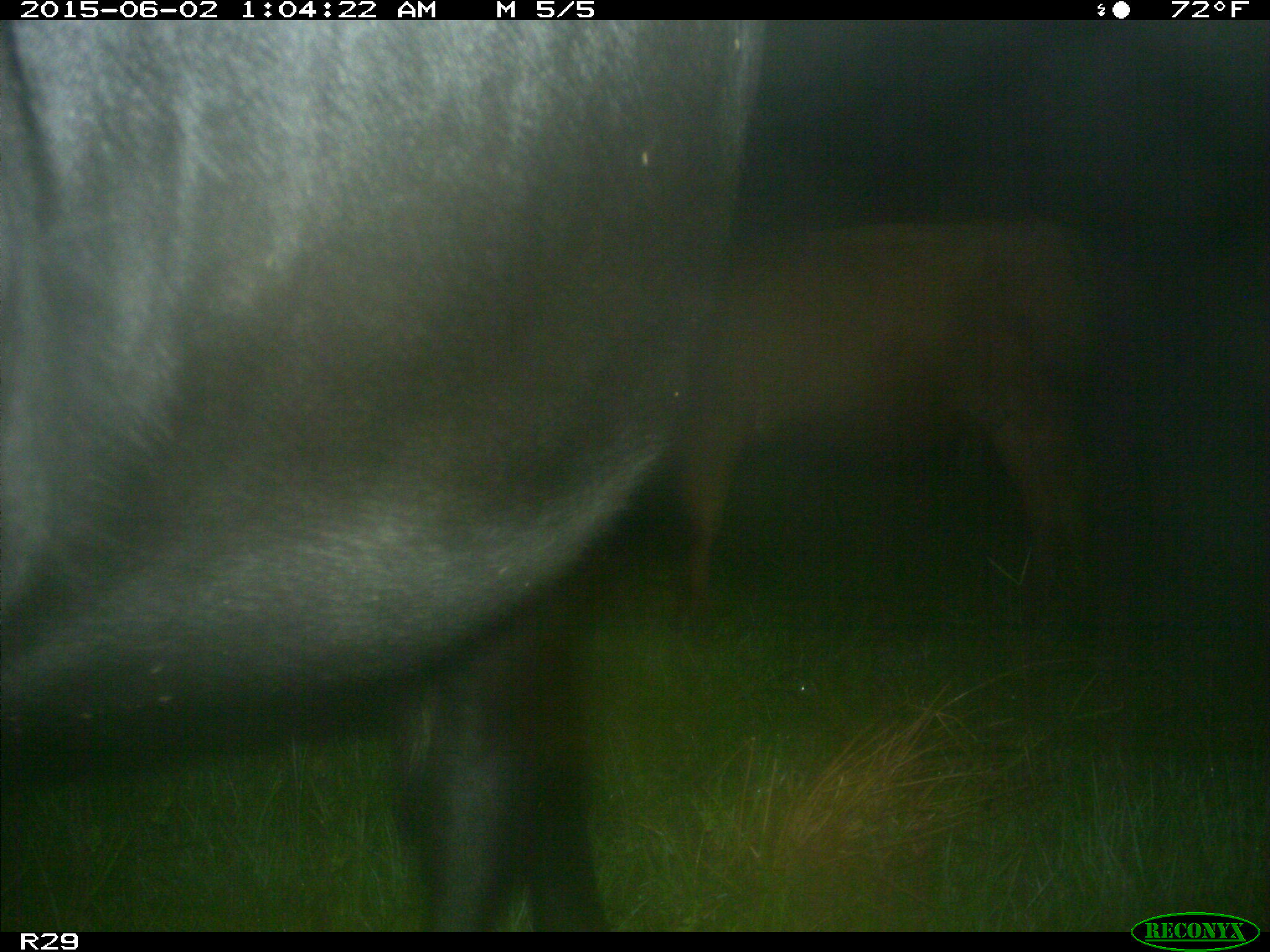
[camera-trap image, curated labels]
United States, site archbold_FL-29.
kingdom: Animalia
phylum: Chordata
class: Mammalia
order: Artiodactyla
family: Bovidae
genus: Bos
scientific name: Bos taurus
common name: domestic cow